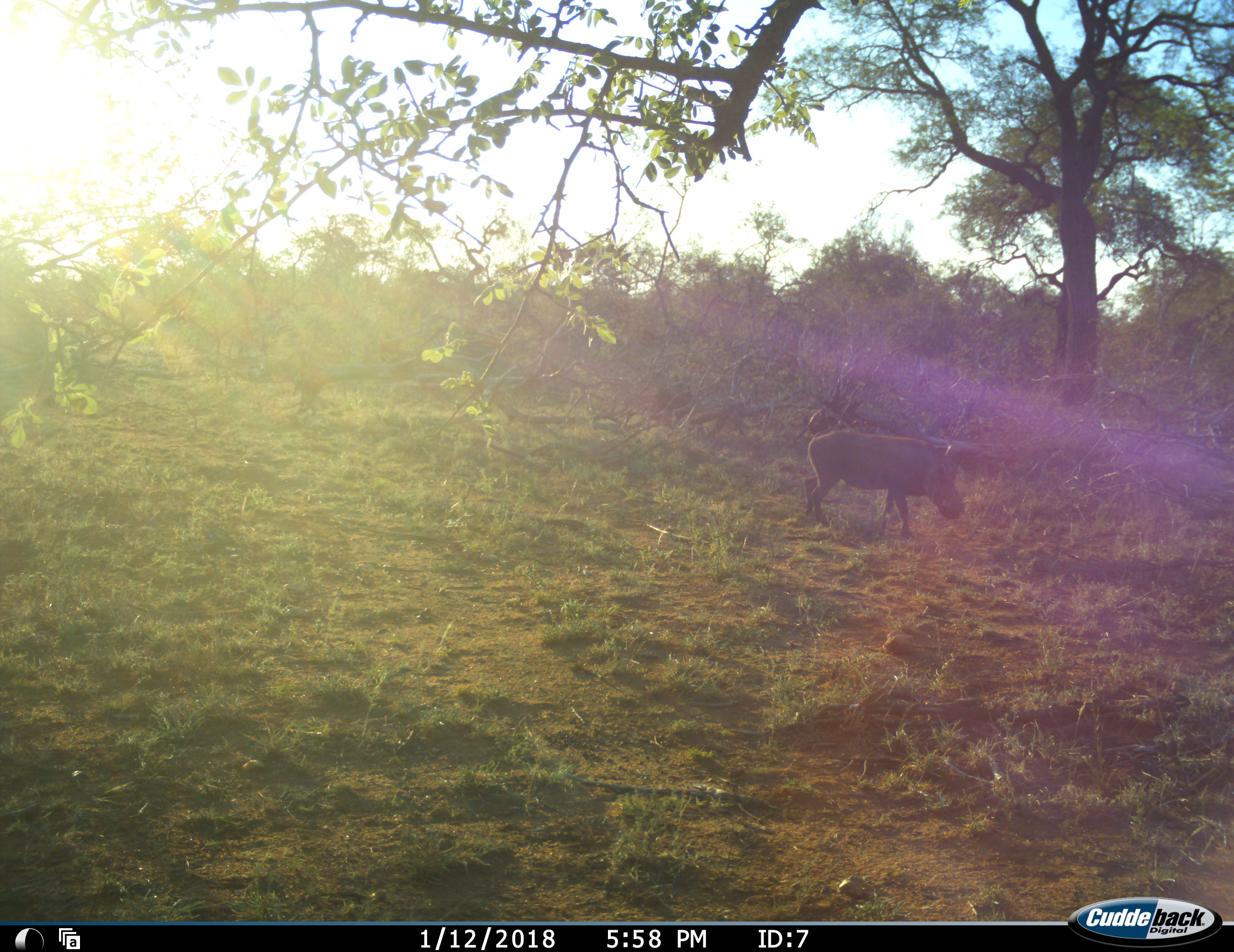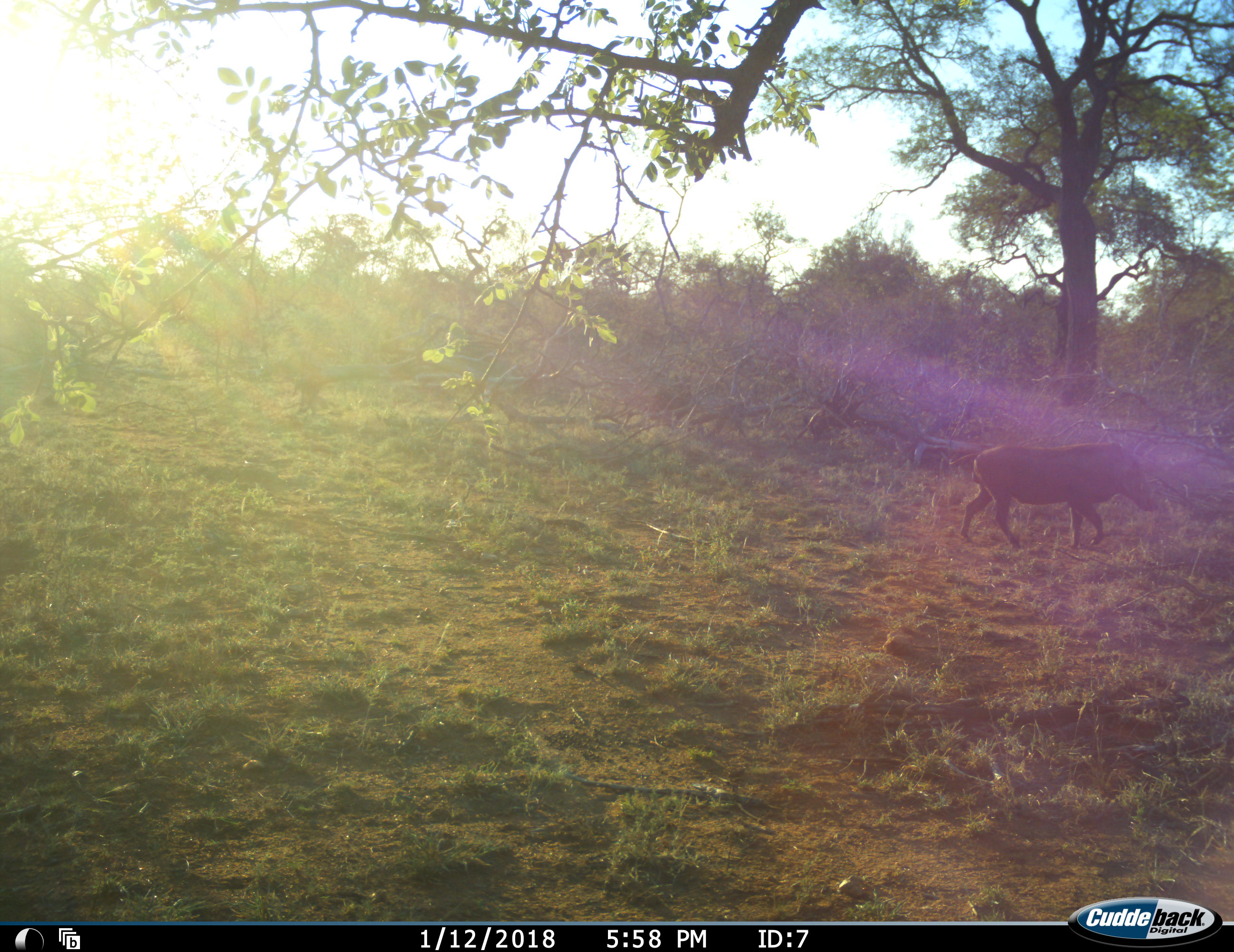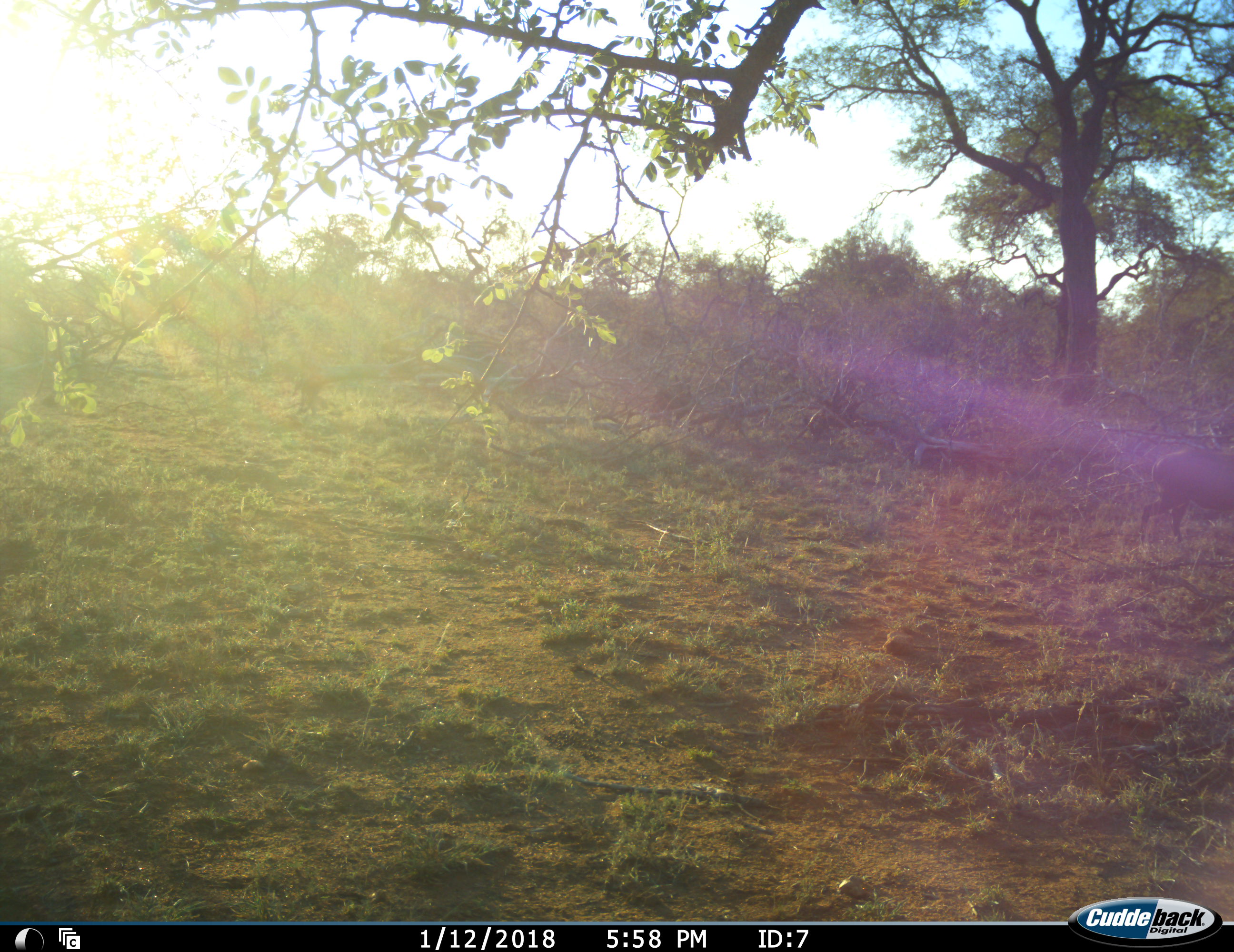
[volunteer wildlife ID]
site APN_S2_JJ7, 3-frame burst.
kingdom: Animalia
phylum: Chordata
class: Mammalia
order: Artiodactyla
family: Suidae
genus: Phacochoerus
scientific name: Phacochoerus africanus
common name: warthog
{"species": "warthog (Phacochoerus africanus)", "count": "1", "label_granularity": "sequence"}